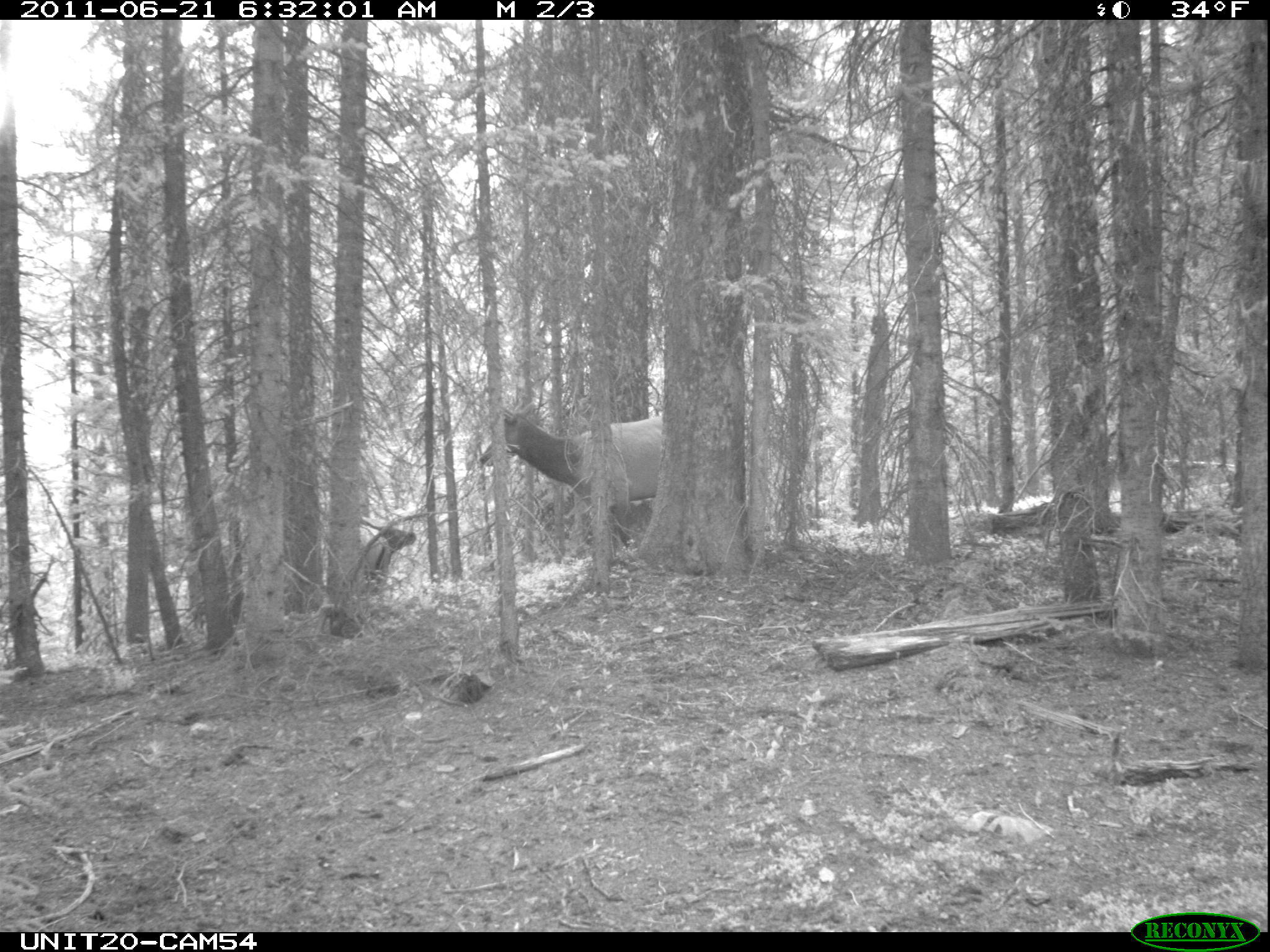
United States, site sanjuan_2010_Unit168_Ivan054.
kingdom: Animalia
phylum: Chordata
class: Mammalia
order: Artiodactyla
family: Cervidae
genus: Cervus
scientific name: Cervus elaphus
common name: red deer